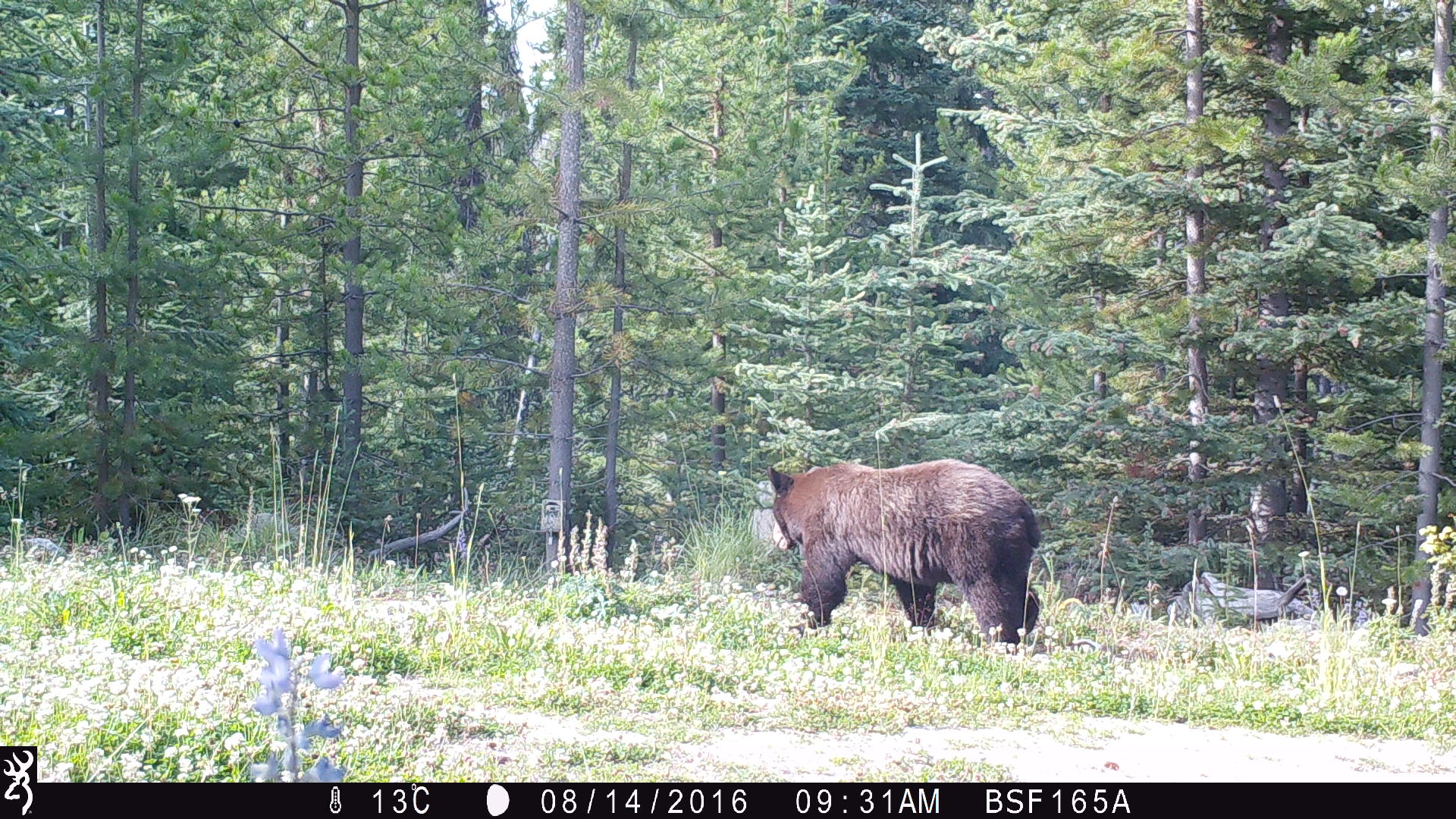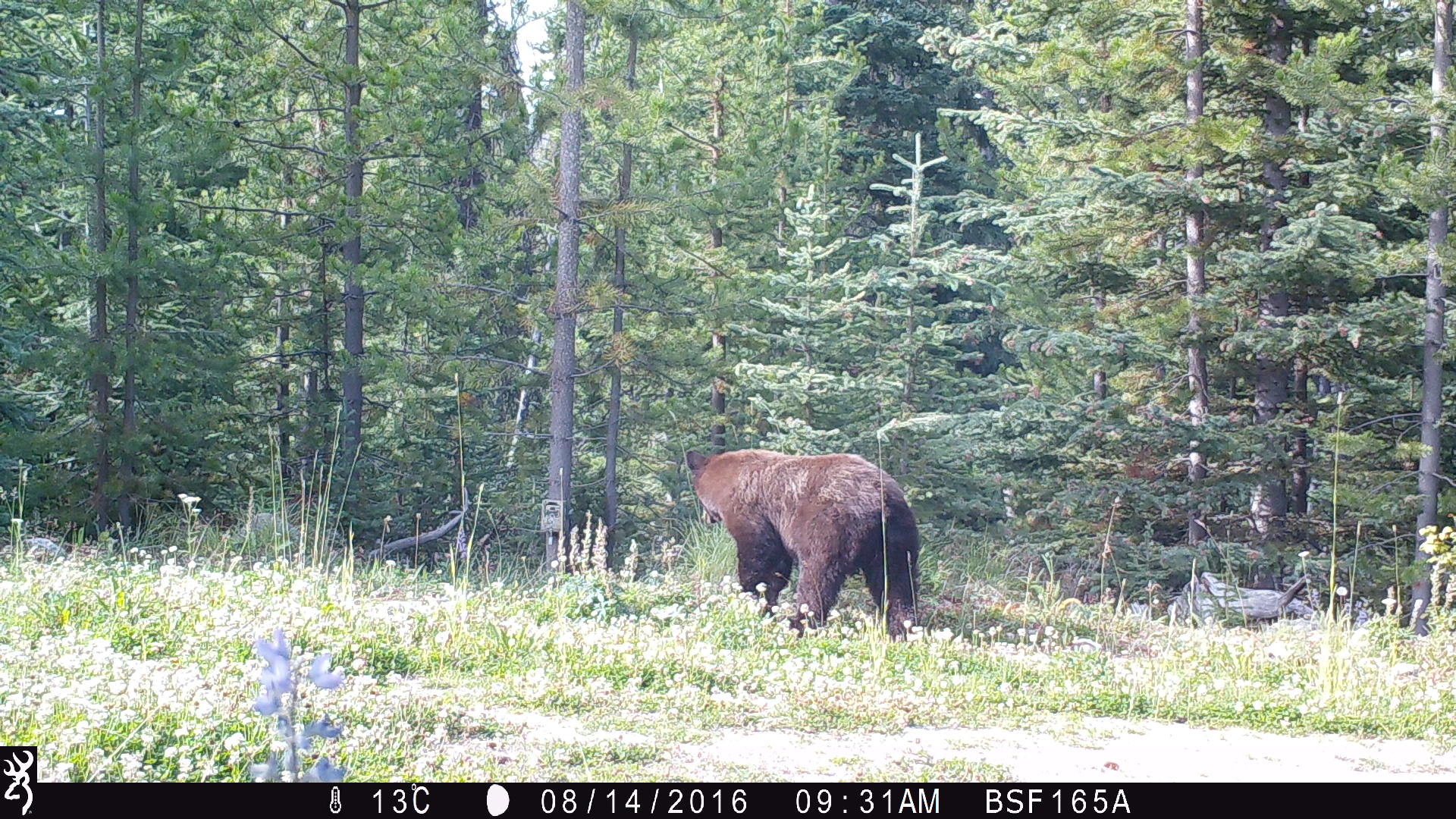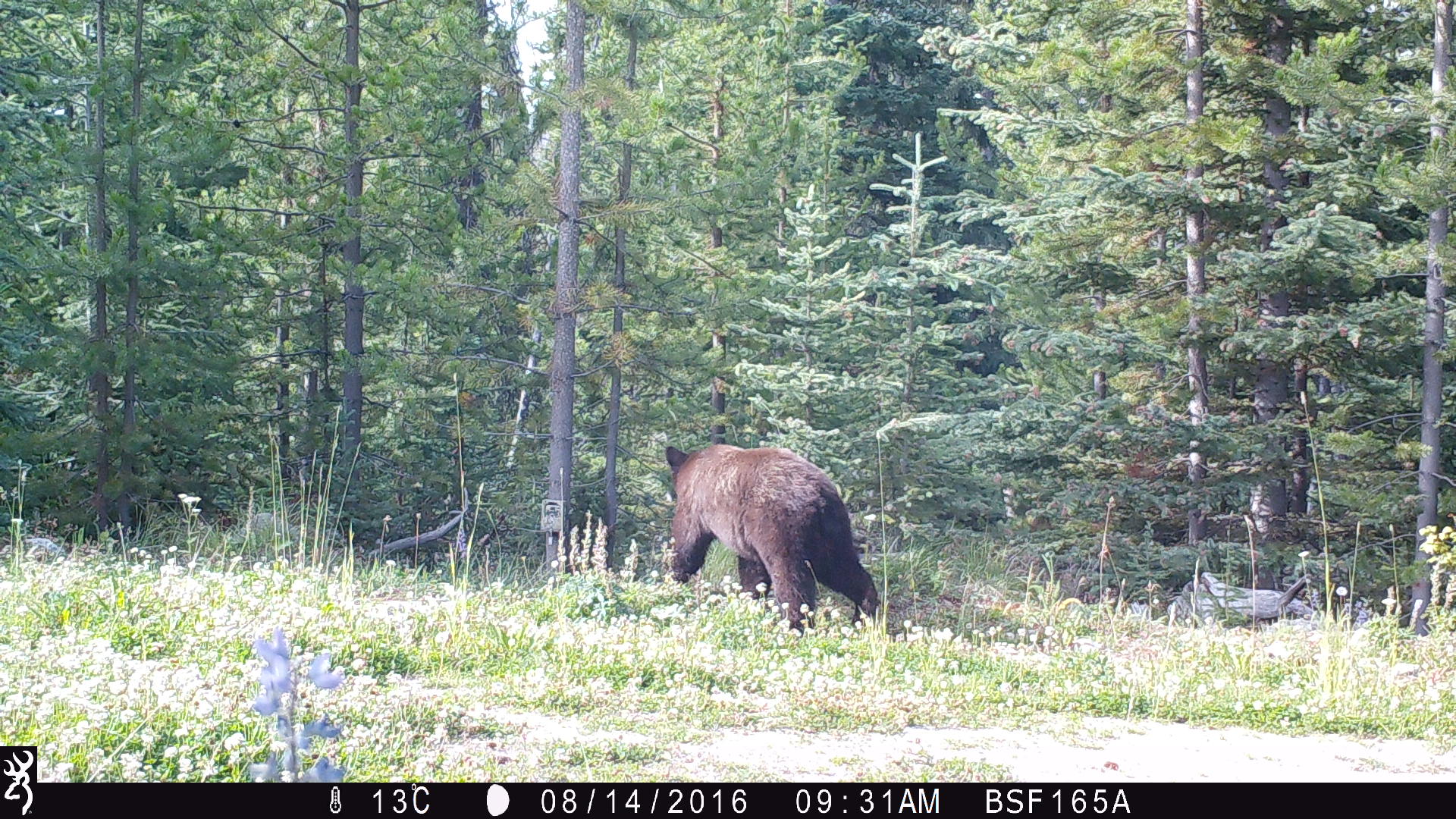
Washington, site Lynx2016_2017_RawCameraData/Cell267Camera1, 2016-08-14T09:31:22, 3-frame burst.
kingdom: Animalia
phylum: Chordata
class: Mammalia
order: Carnivora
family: Ursidae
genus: Ursus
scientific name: Ursus americanus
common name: american black bear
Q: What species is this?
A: Ursus americanus (american black bear).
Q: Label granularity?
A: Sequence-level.